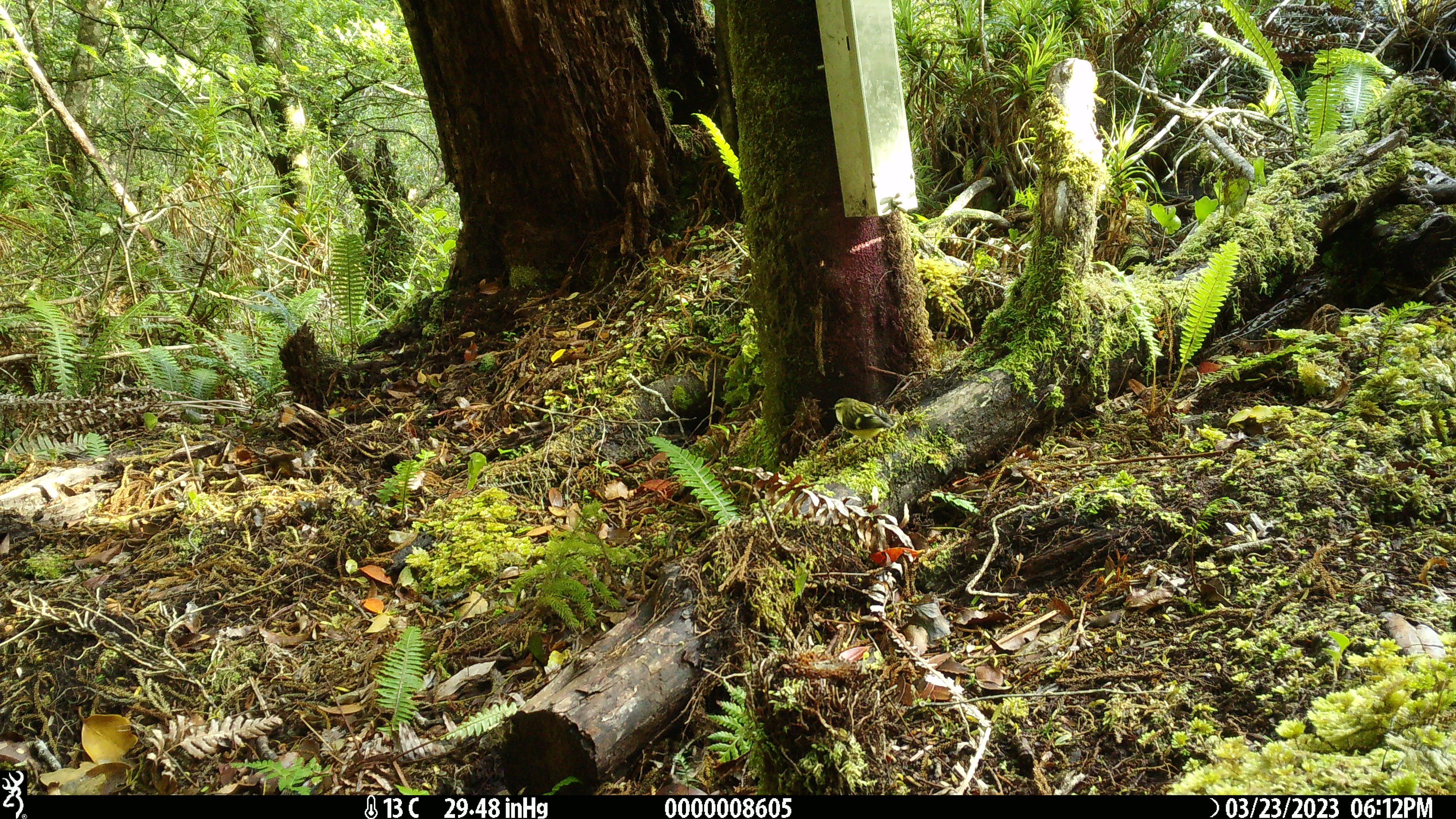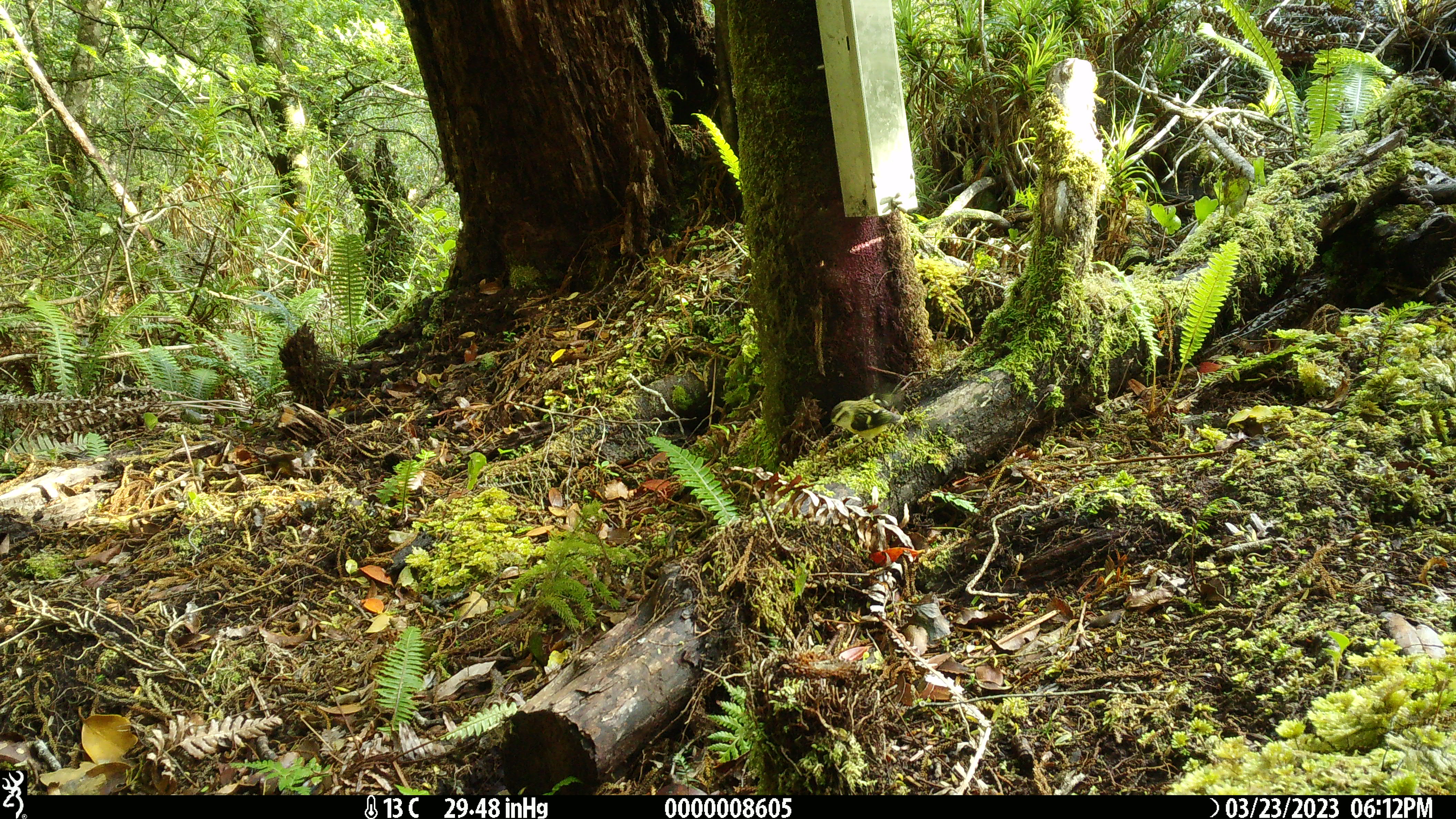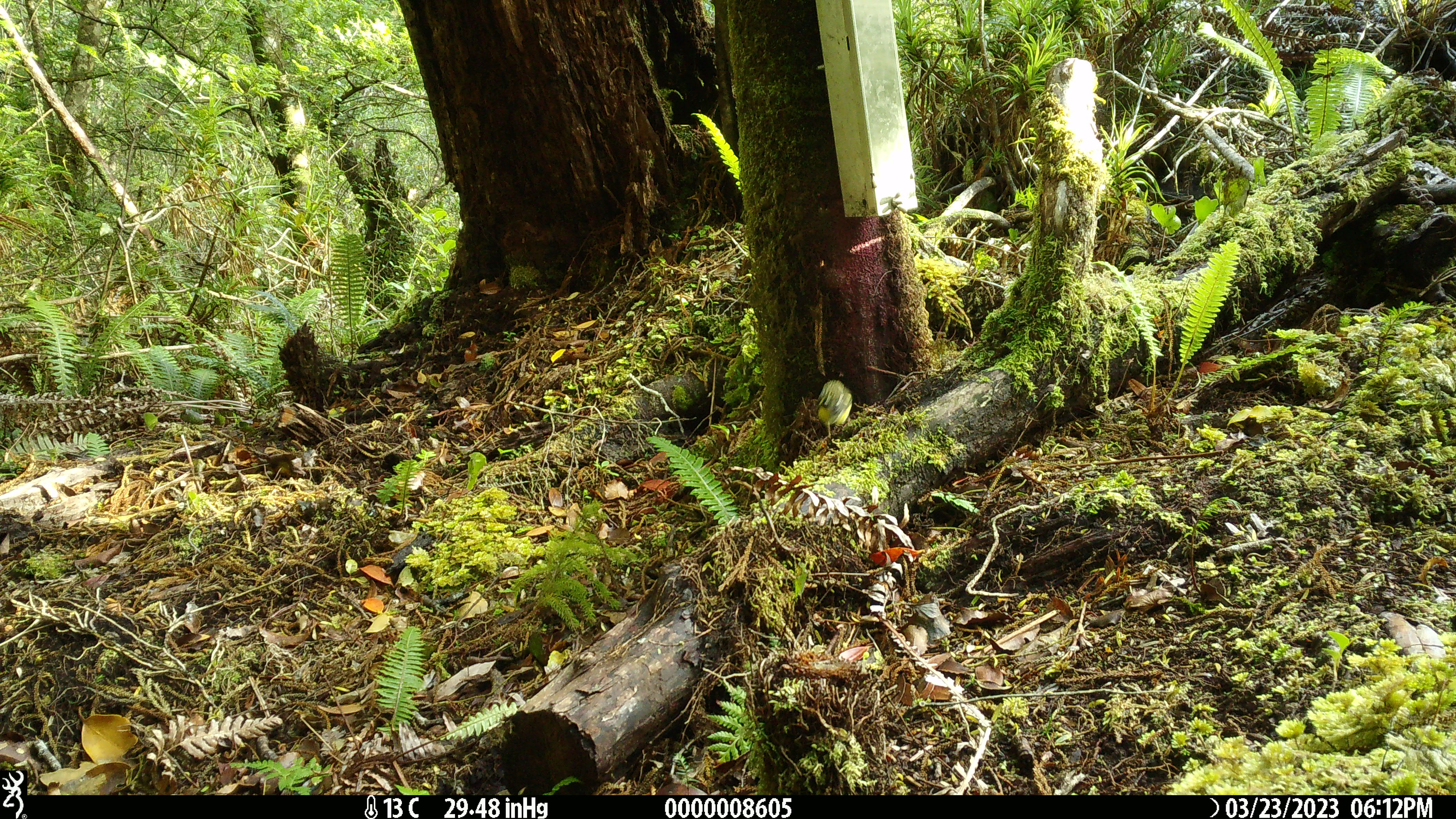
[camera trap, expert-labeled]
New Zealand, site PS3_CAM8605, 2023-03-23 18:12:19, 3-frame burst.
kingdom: Animalia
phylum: Chordata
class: Aves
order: Passeriformes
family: Acanthisittidae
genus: Acanthisitta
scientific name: Acanthisitta chloris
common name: rifleman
Rifleman (Acanthisitta chloris).